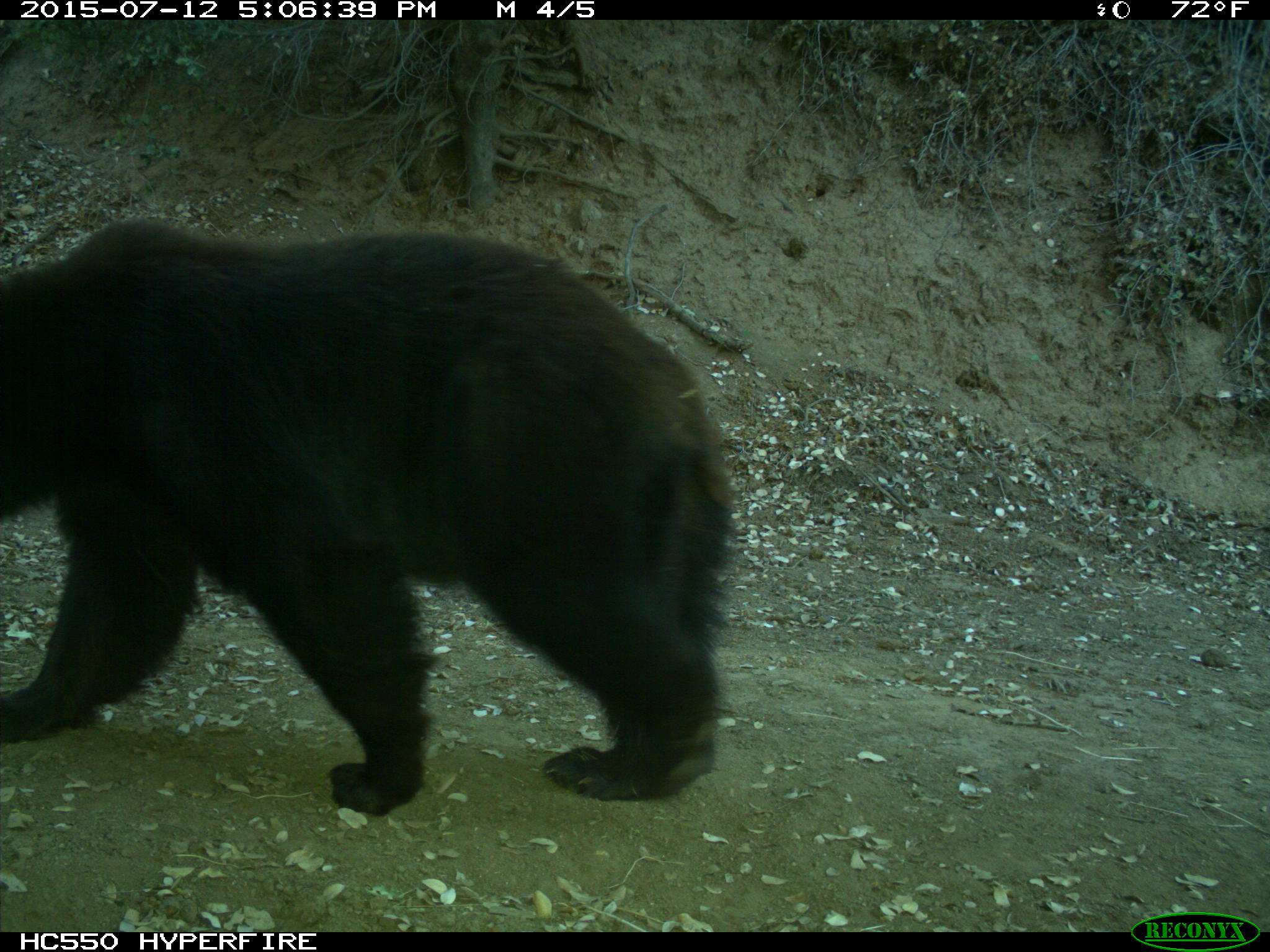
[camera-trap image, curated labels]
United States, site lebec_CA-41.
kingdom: Animalia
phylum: Chordata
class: Mammalia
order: Carnivora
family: Ursidae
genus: Ursus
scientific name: Ursus americanus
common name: american black bear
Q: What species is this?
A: Ursus americanus (american black bear).